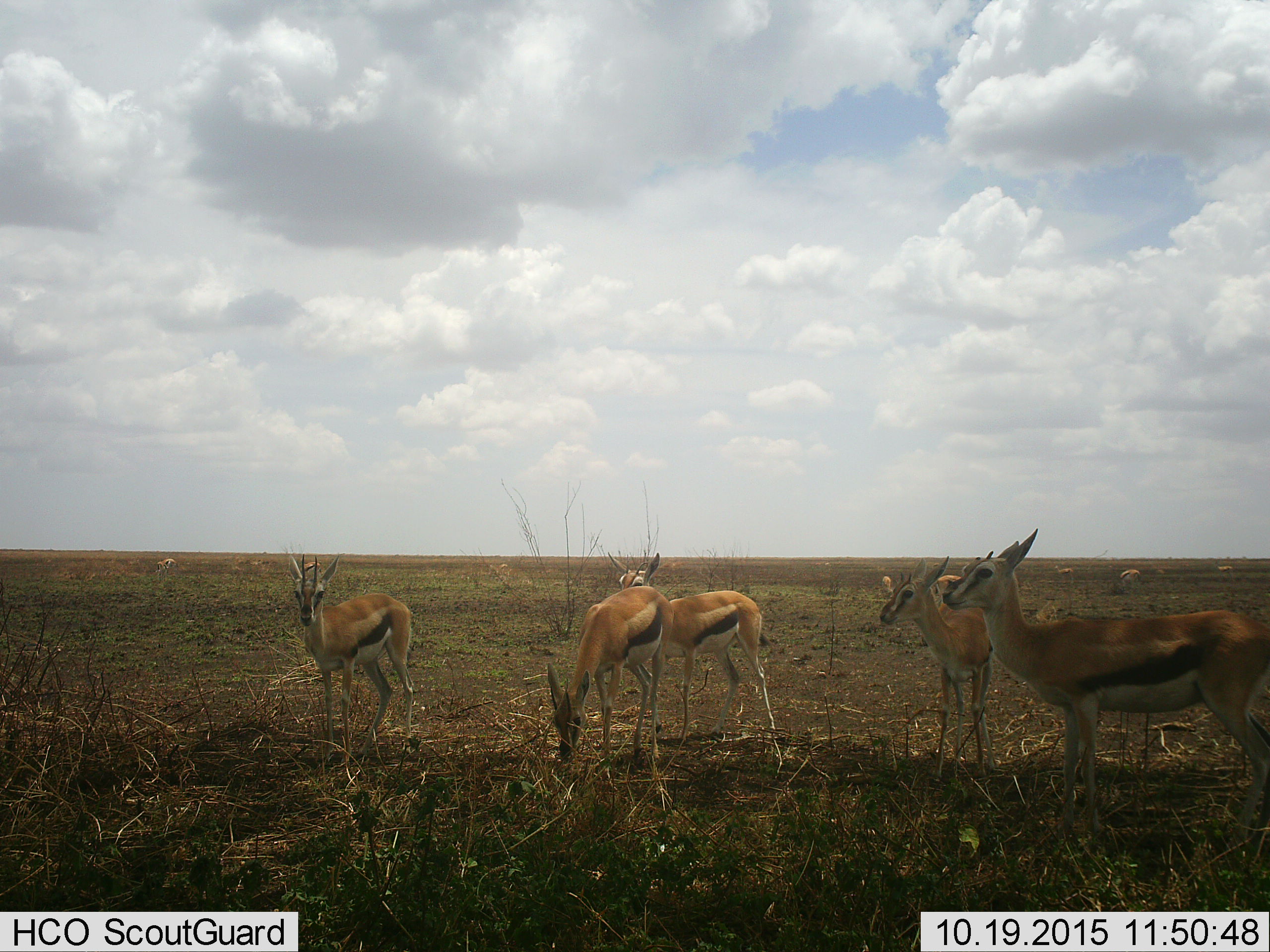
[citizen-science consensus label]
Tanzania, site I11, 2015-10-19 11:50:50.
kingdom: Animalia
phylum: Chordata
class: Mammalia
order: Artiodactyla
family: Bovidae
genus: Eudorcas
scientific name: Eudorcas thomsonii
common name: thomson's gazelle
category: gazellethomsons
Gazellethomsons (thomson's gazelle) (Eudorcas thomsonii), count 11-50. Behavior (volunteer vote fractions): standing 80%, resting 10%, moving 10%, interacting 10%. Young present (vote fraction): 0%. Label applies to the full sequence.